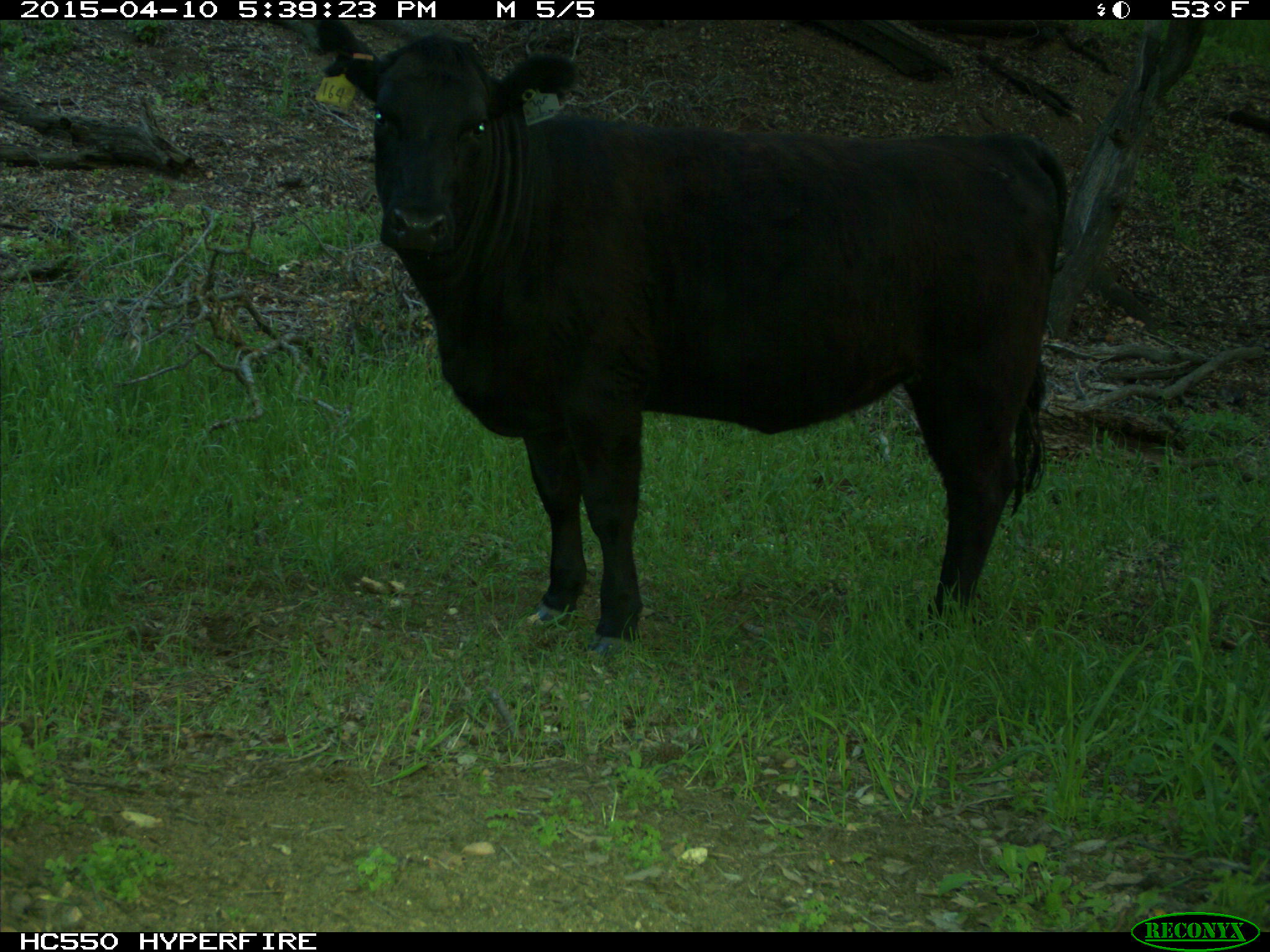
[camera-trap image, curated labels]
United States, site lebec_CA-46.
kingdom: Animalia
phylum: Chordata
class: Mammalia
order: Artiodactyla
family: Bovidae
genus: Bos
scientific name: Bos taurus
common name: domestic cow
Bos taurus (domestic cow).